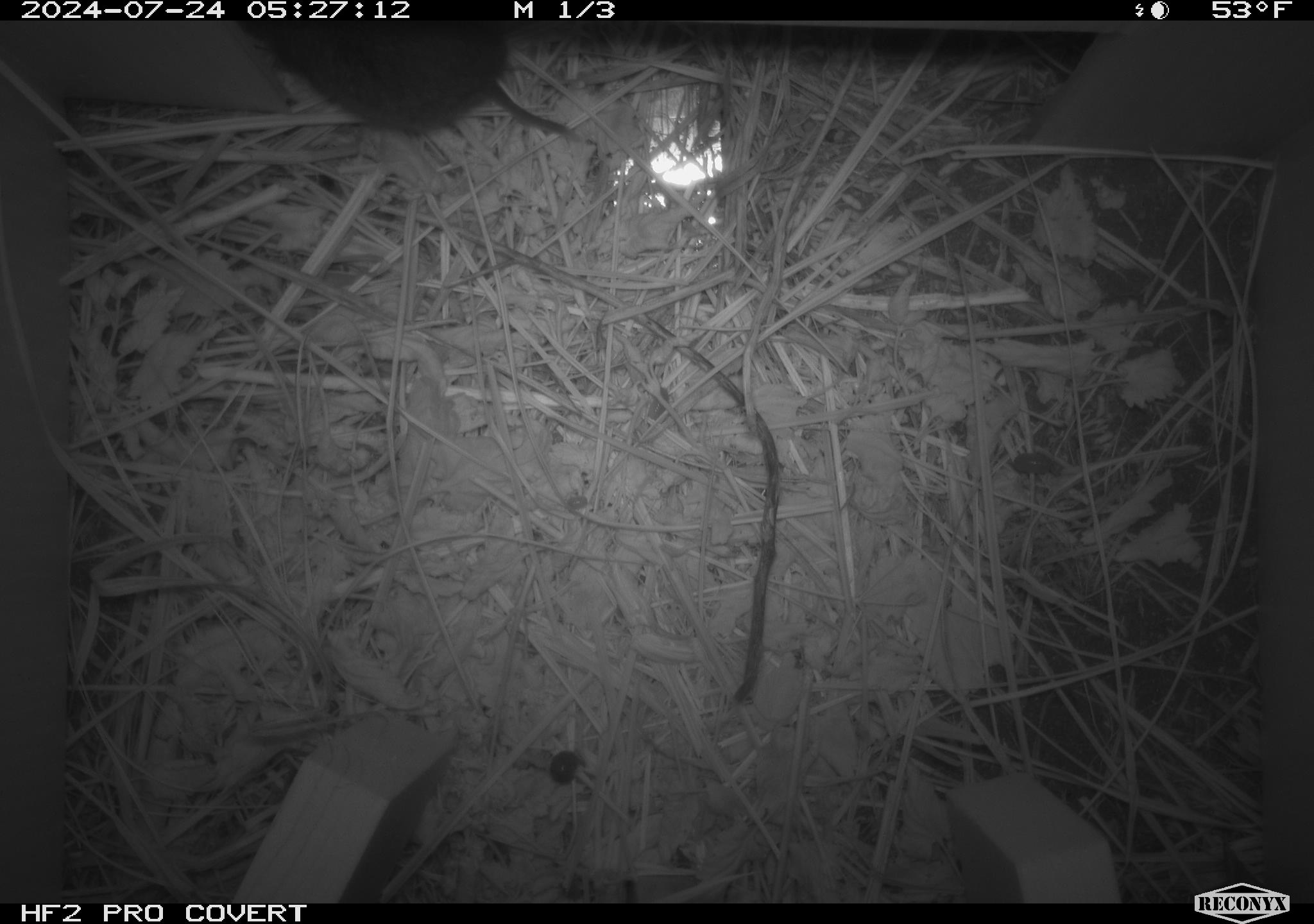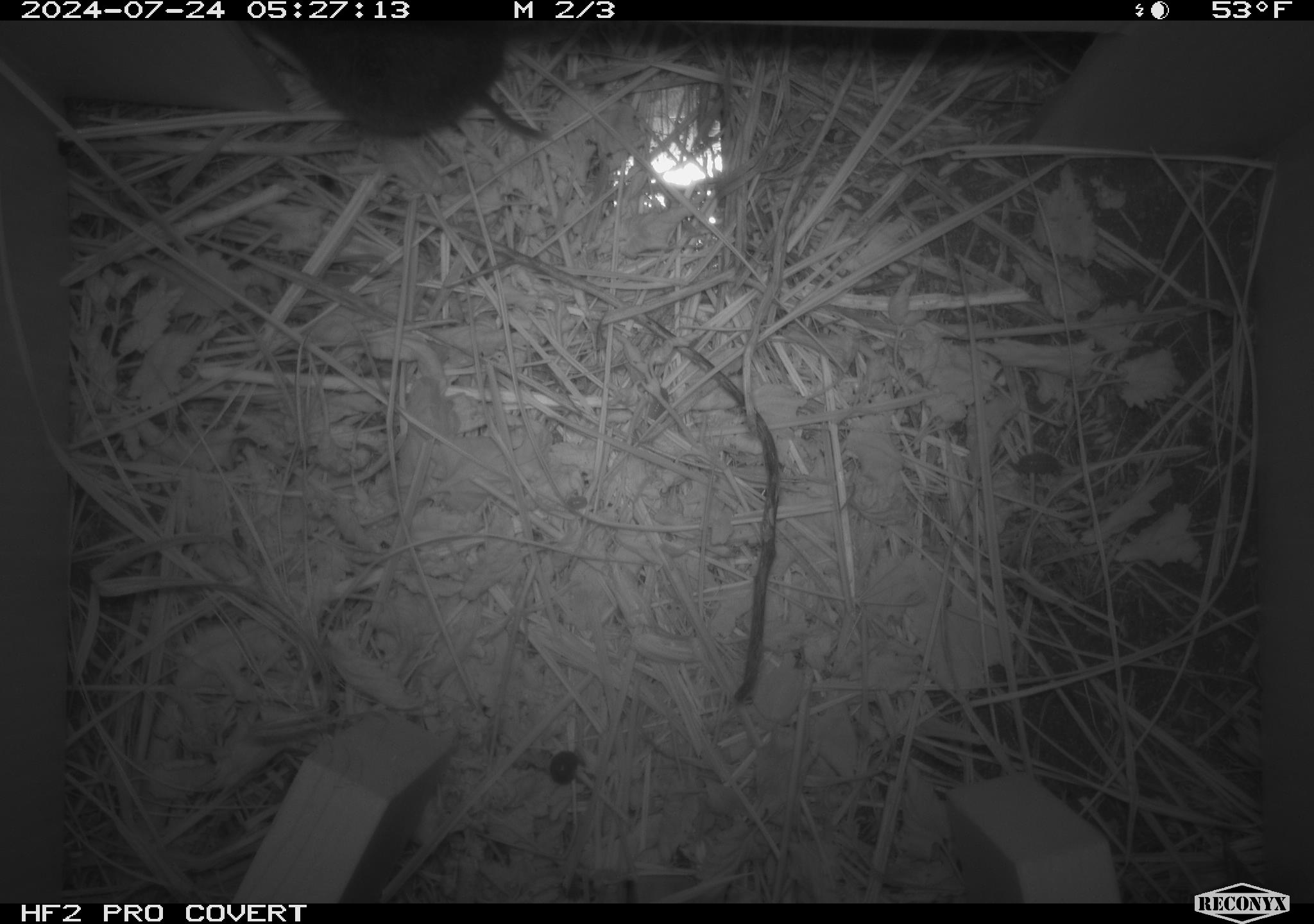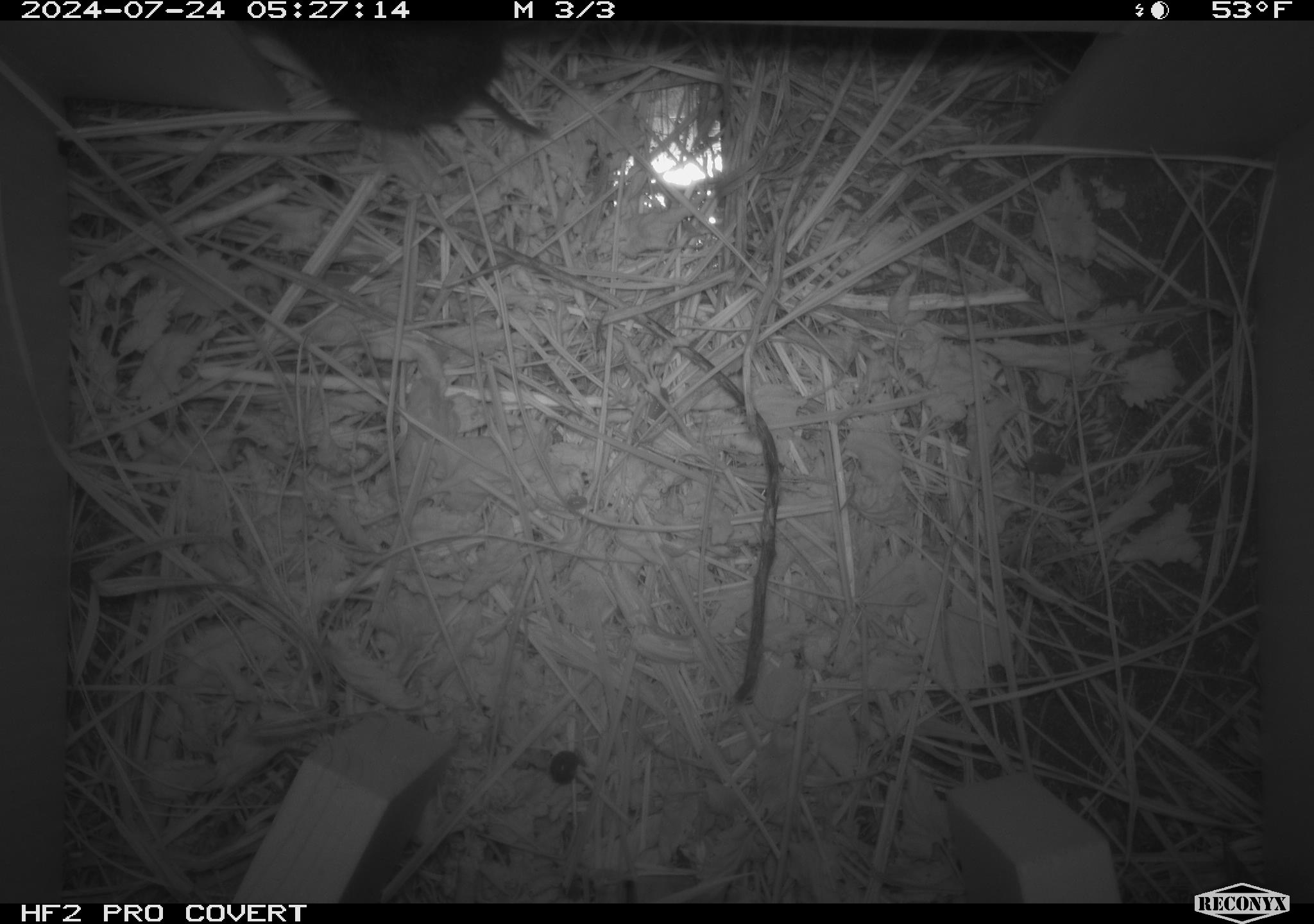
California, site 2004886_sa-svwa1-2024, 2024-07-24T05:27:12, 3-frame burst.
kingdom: Animalia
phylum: Chordata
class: Mammalia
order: Rodentia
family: Cricetidae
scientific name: Arvicolinae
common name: voles, lemmings, and muskrats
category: arvicolinae subfamily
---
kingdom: Animalia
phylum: Arthropoda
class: Malacostraca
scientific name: Malacostraca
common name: amphipods, crabs, isopods, krill, lobsters and shrimps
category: malacostracan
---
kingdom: Animalia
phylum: Arthropoda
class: Insecta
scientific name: Insecta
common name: insect